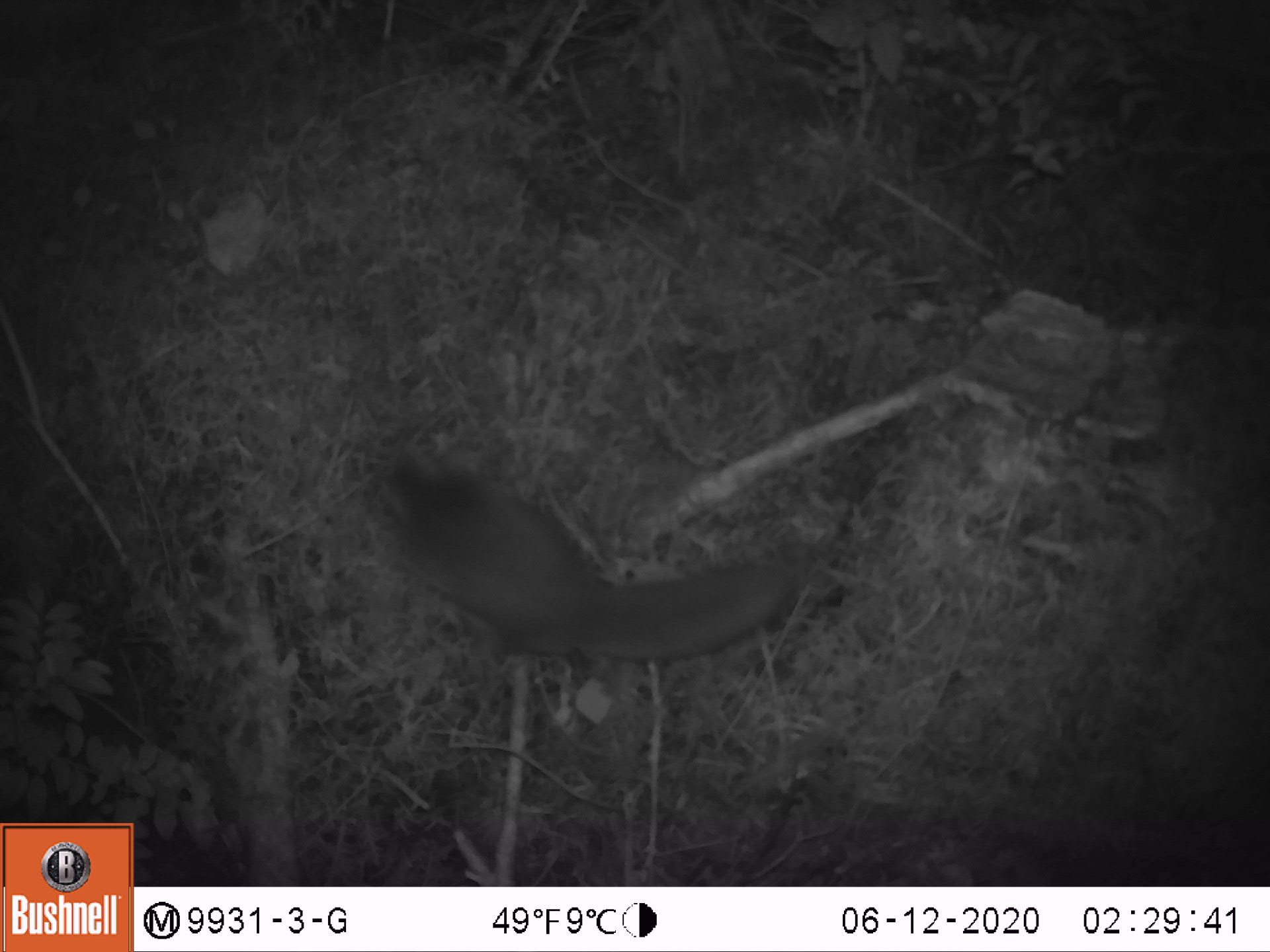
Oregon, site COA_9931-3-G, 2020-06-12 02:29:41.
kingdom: Animalia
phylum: Chordata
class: Mammalia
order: Rodentia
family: Sciuridae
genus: Glaucomys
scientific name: Glaucomys oregonensis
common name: humboldt's flying squirrel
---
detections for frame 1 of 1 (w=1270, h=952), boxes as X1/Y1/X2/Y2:
humboldt's flying squirrel: 351/435/809/678